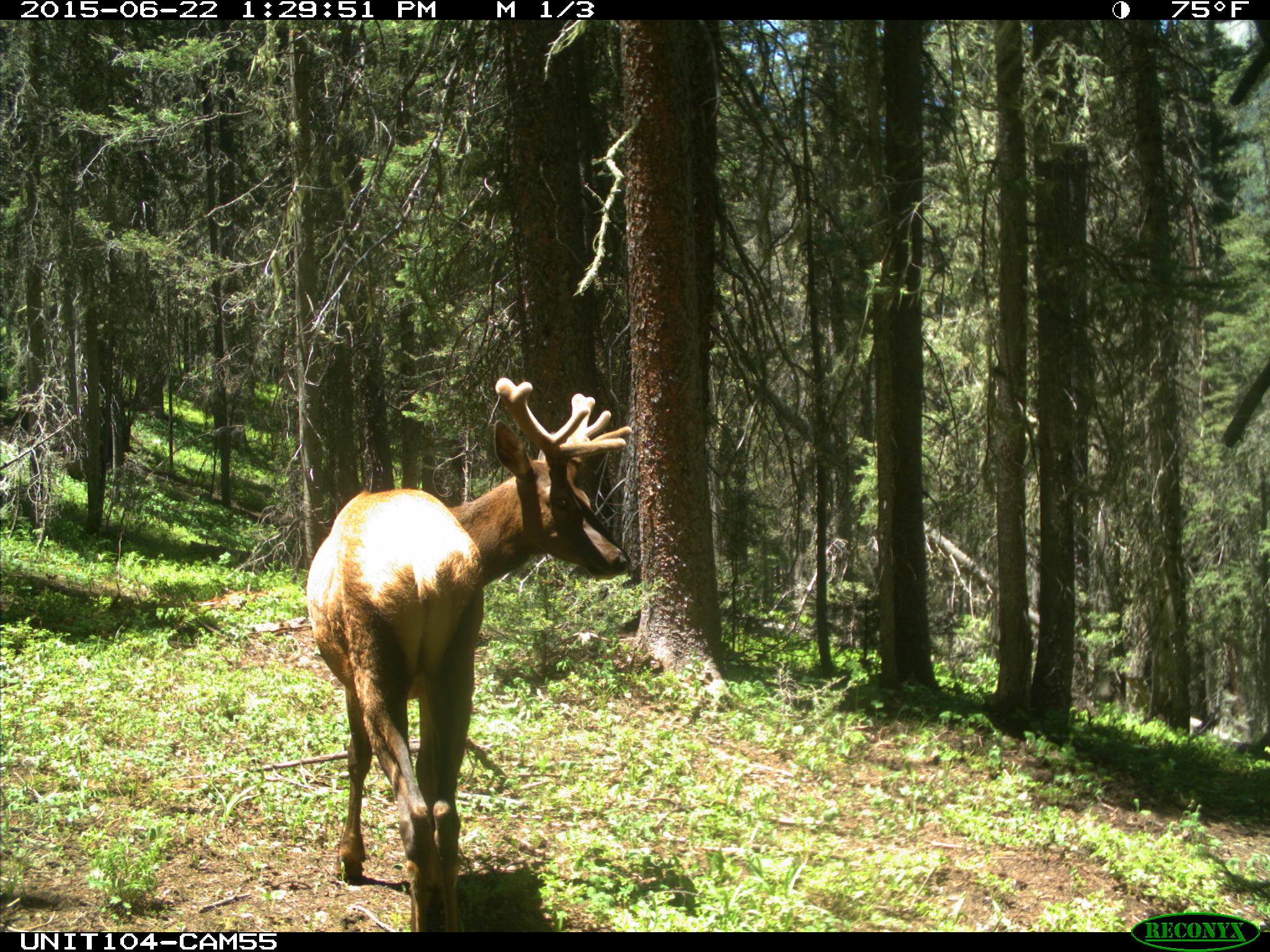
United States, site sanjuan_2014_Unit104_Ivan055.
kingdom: Animalia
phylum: Chordata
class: Mammalia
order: Artiodactyla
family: Cervidae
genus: Cervus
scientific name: Cervus elaphus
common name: red deer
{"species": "Cervus elaphus (red deer)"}